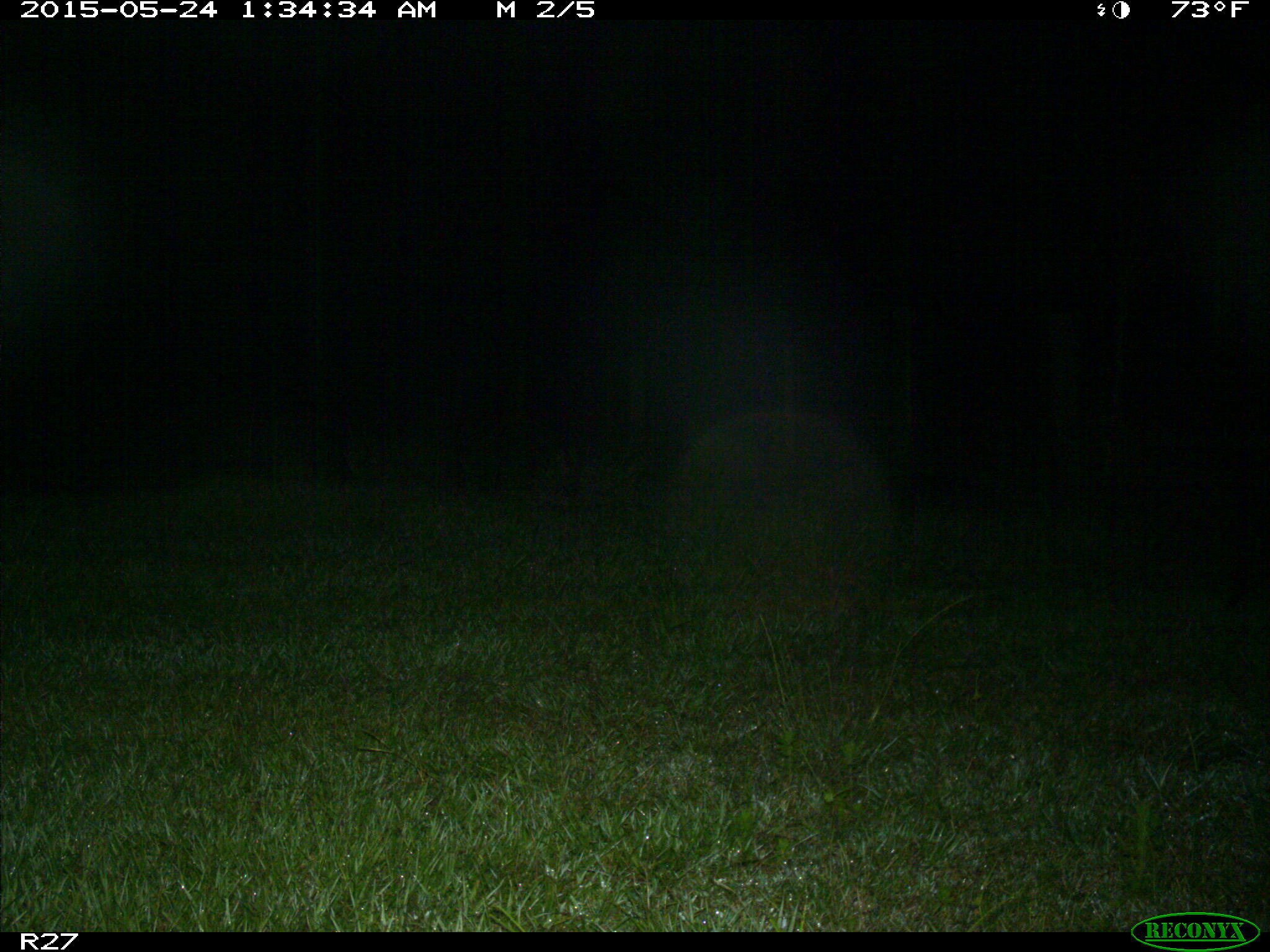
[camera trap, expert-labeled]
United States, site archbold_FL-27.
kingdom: Animalia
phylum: Chordata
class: Mammalia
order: Carnivora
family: Procyonidae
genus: Procyon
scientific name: Procyon lotor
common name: common raccoon